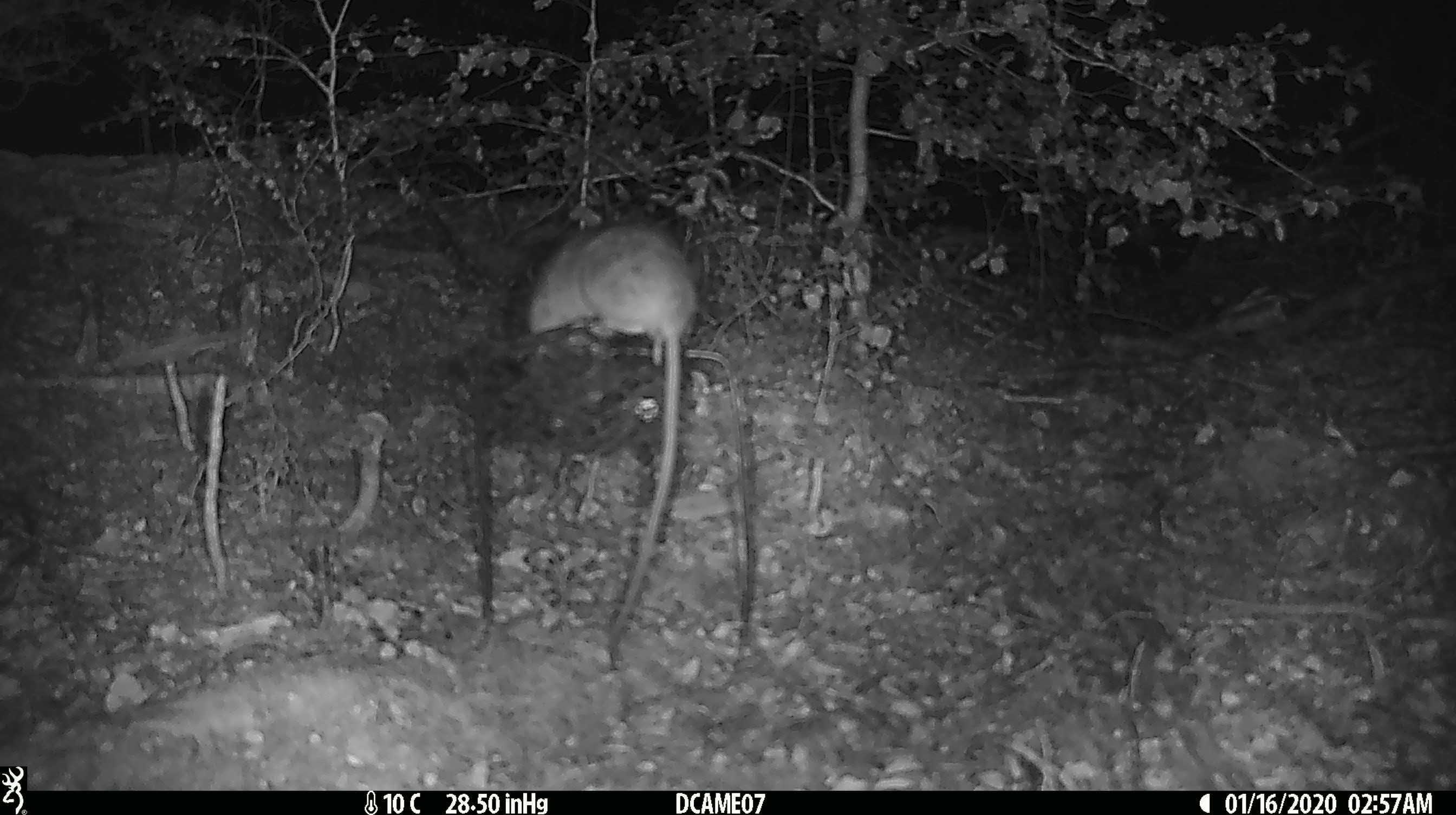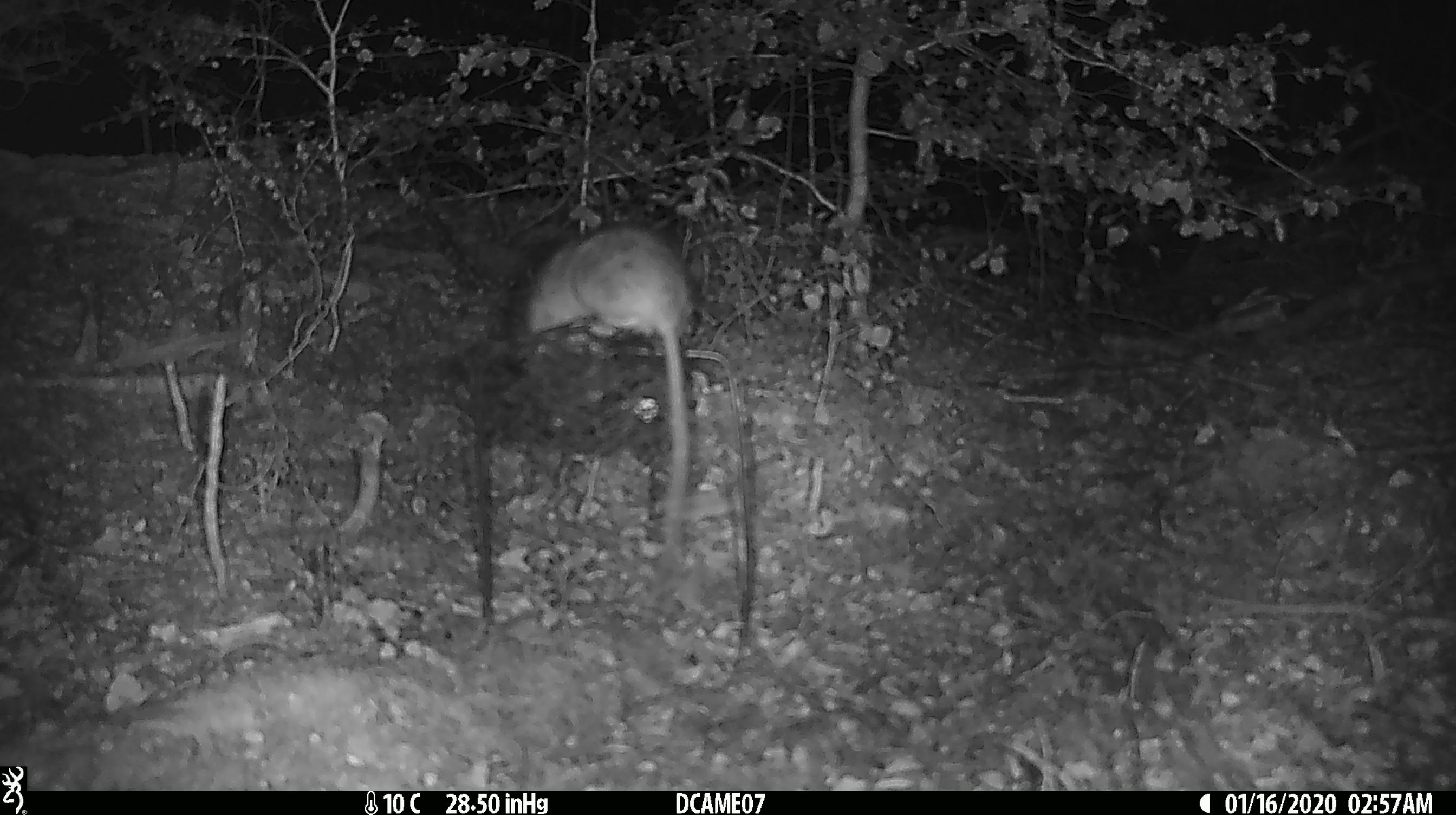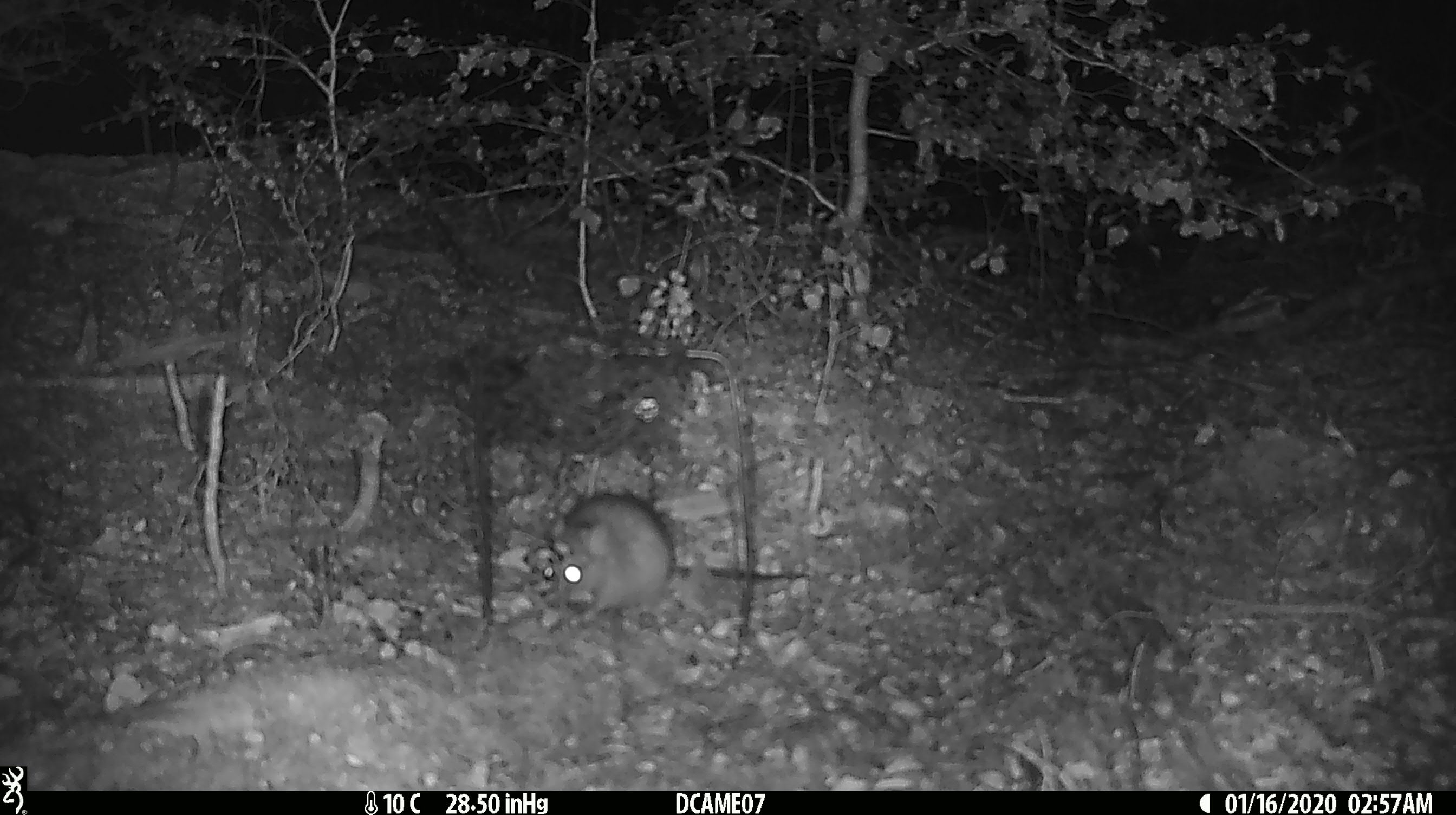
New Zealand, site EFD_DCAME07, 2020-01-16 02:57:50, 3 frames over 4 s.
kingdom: Animalia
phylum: Chordata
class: Mammalia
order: Rodentia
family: Muridae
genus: Rattus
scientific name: Rattus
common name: rat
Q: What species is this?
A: Rat (Rattus).